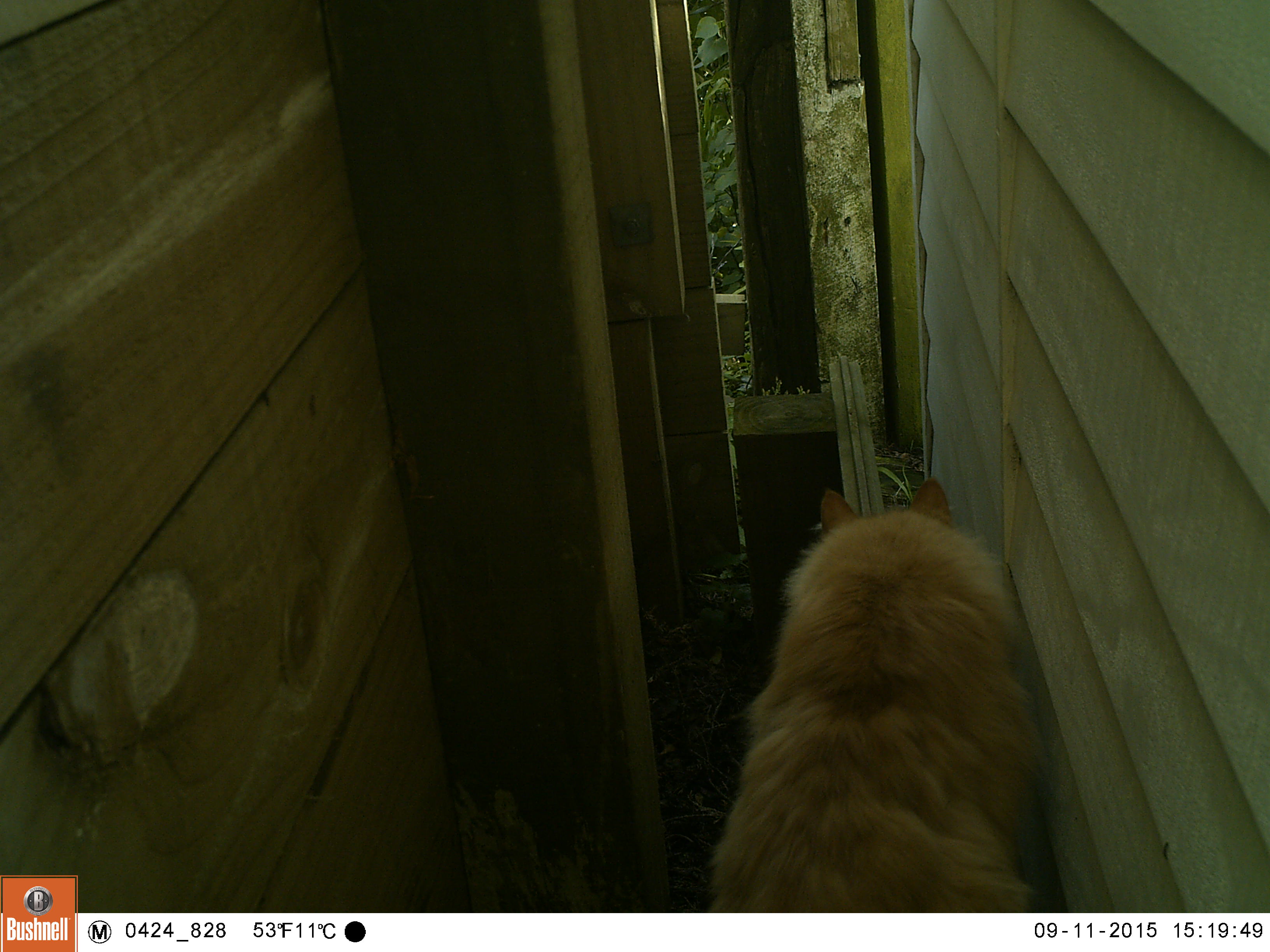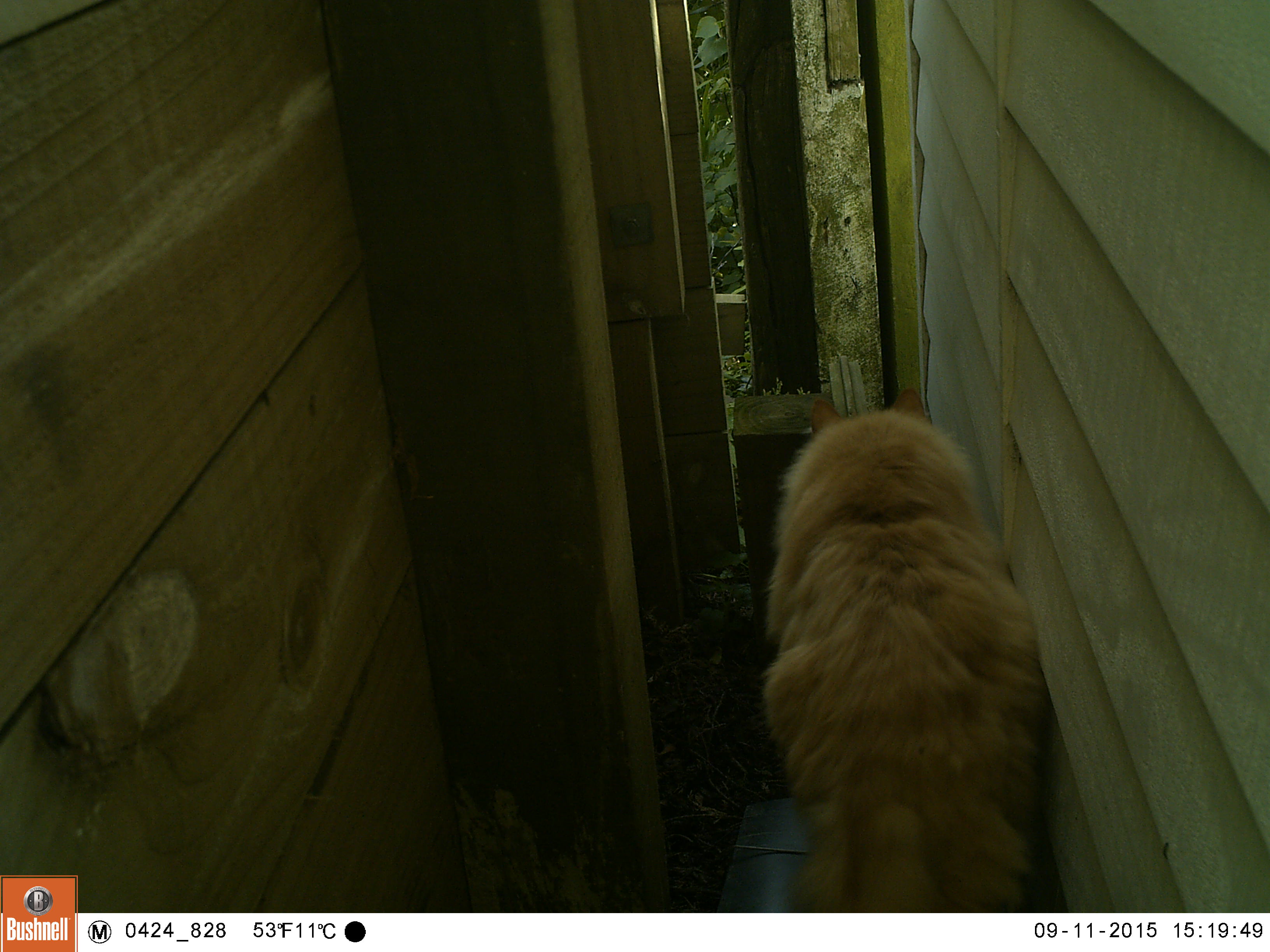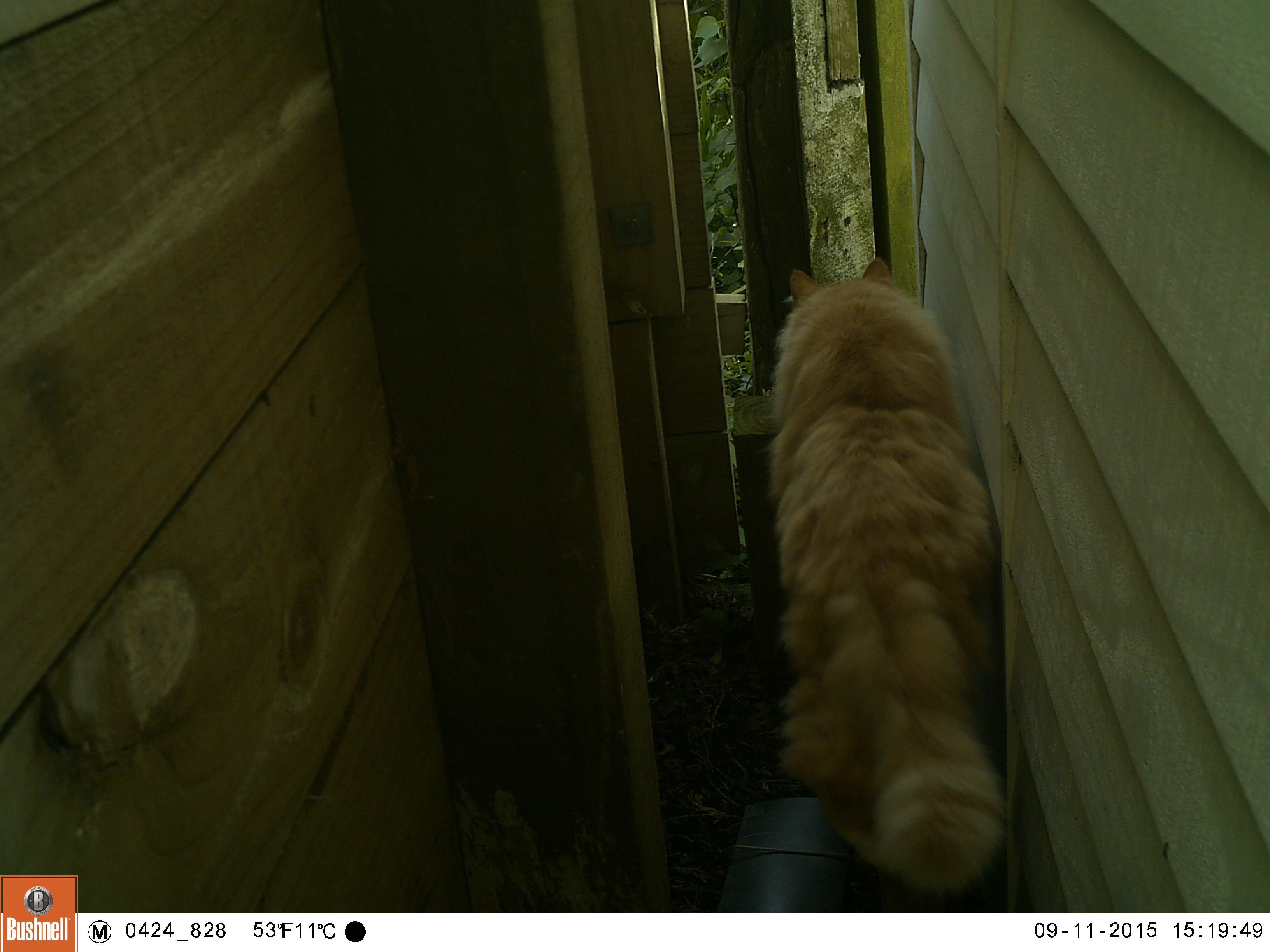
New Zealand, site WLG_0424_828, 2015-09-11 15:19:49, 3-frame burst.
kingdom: Animalia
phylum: Chordata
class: Mammalia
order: Carnivora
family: Felidae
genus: Felis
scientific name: Felis catus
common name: domestic cat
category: cat